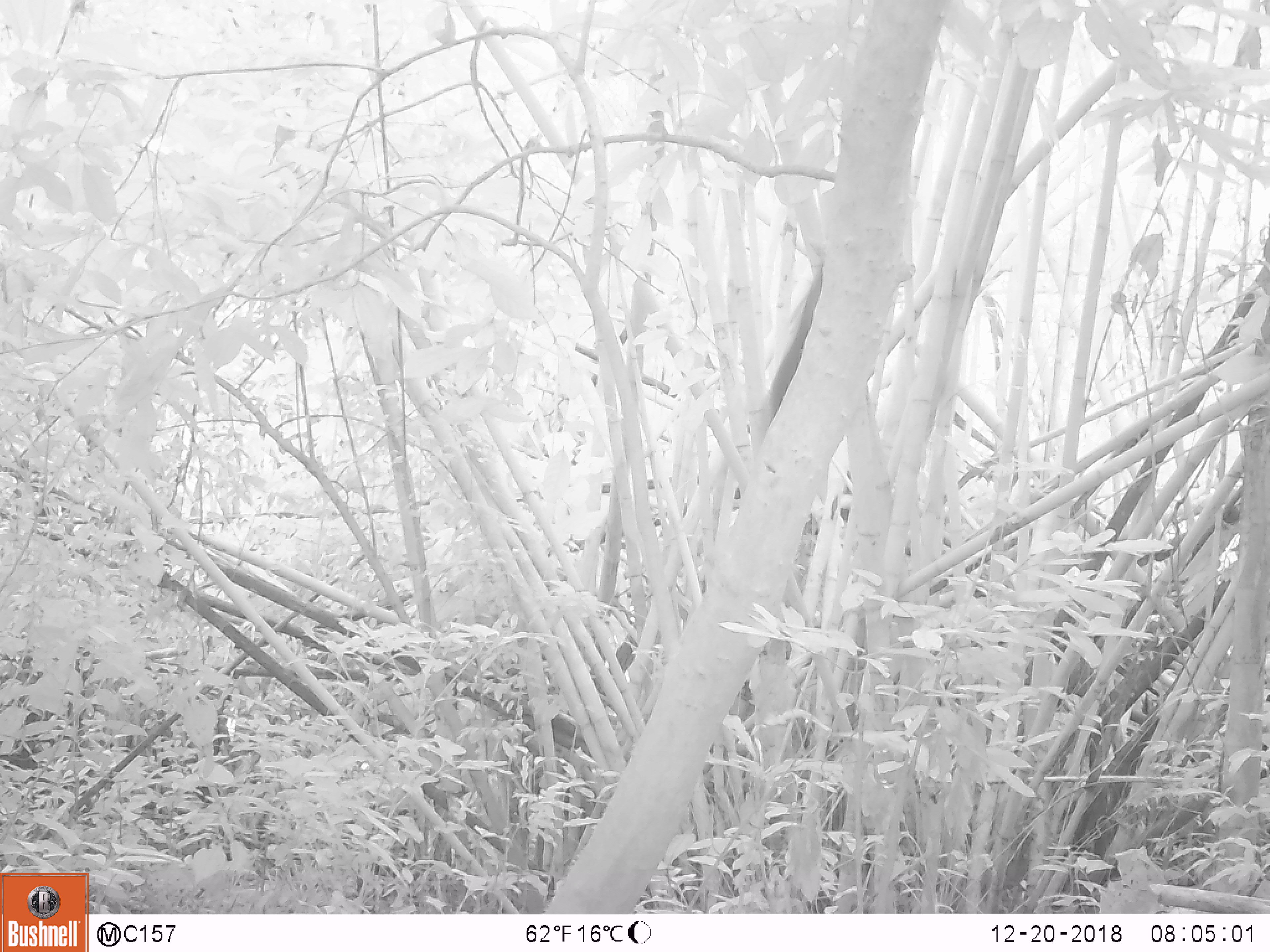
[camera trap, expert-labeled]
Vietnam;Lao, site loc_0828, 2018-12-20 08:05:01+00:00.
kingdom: Animalia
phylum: Chordata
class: Mammalia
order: Rodentia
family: Sciuridae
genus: Sciurus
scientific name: Sciurus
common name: squirrel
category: unidentified squirrel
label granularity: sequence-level